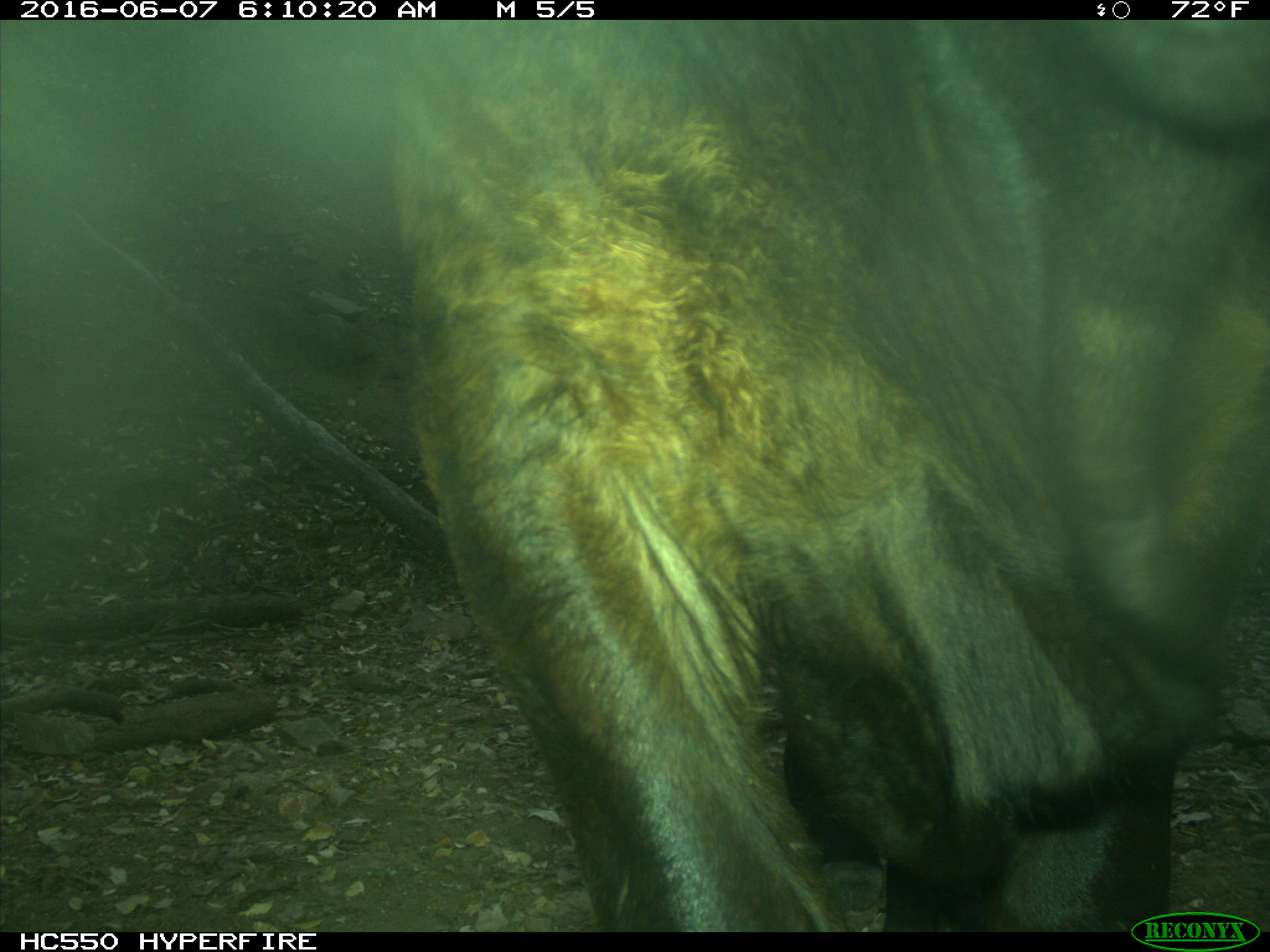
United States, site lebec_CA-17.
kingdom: Animalia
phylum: Chordata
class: Mammalia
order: Artiodactyla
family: Bovidae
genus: Bos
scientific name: Bos taurus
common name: domestic cow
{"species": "Bos taurus (domestic cow)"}